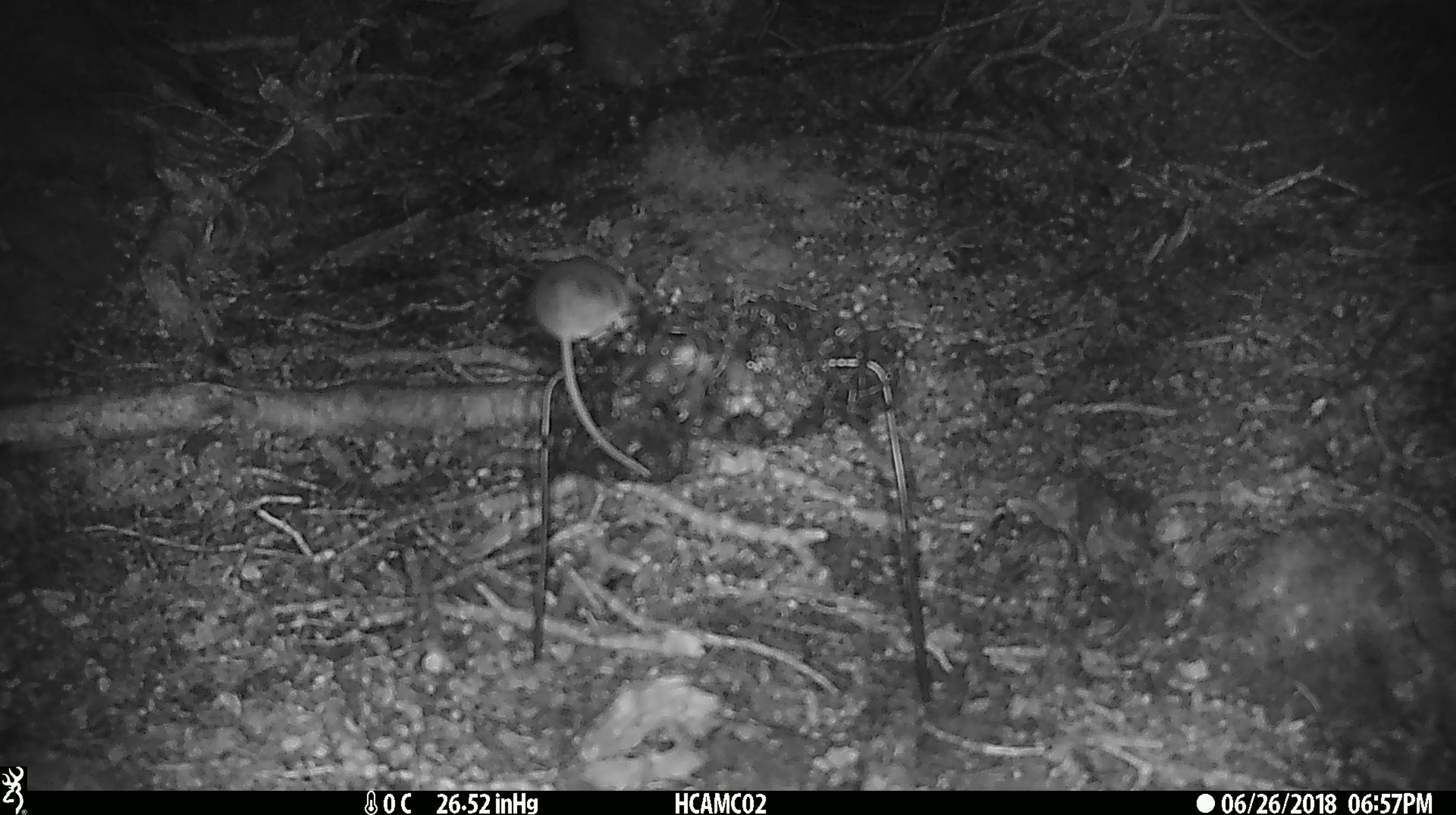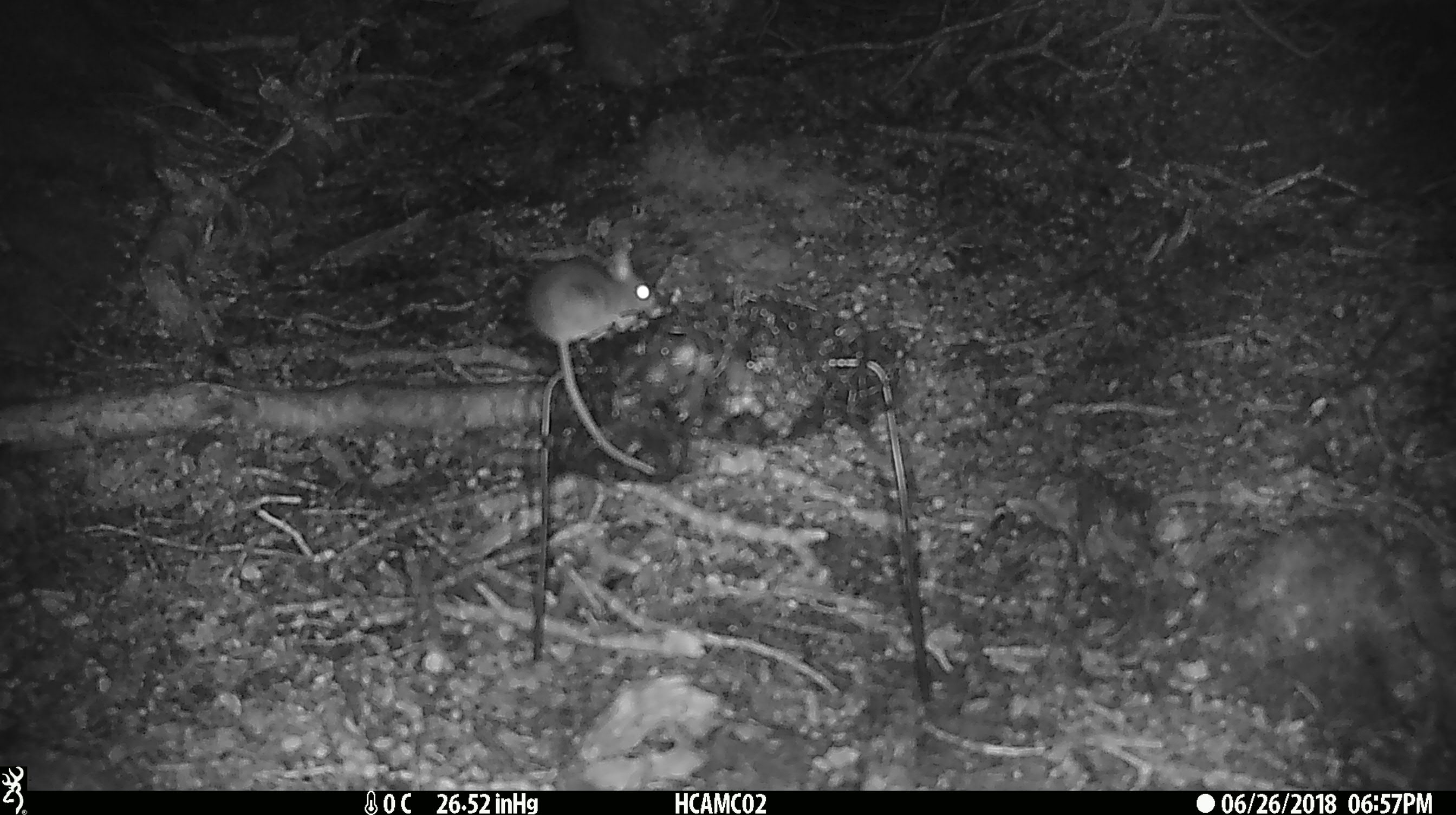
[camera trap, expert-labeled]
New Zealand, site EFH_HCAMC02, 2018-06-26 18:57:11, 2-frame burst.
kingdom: Animalia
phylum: Chordata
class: Mammalia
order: Rodentia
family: Muridae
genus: Mus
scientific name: Mus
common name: mouse